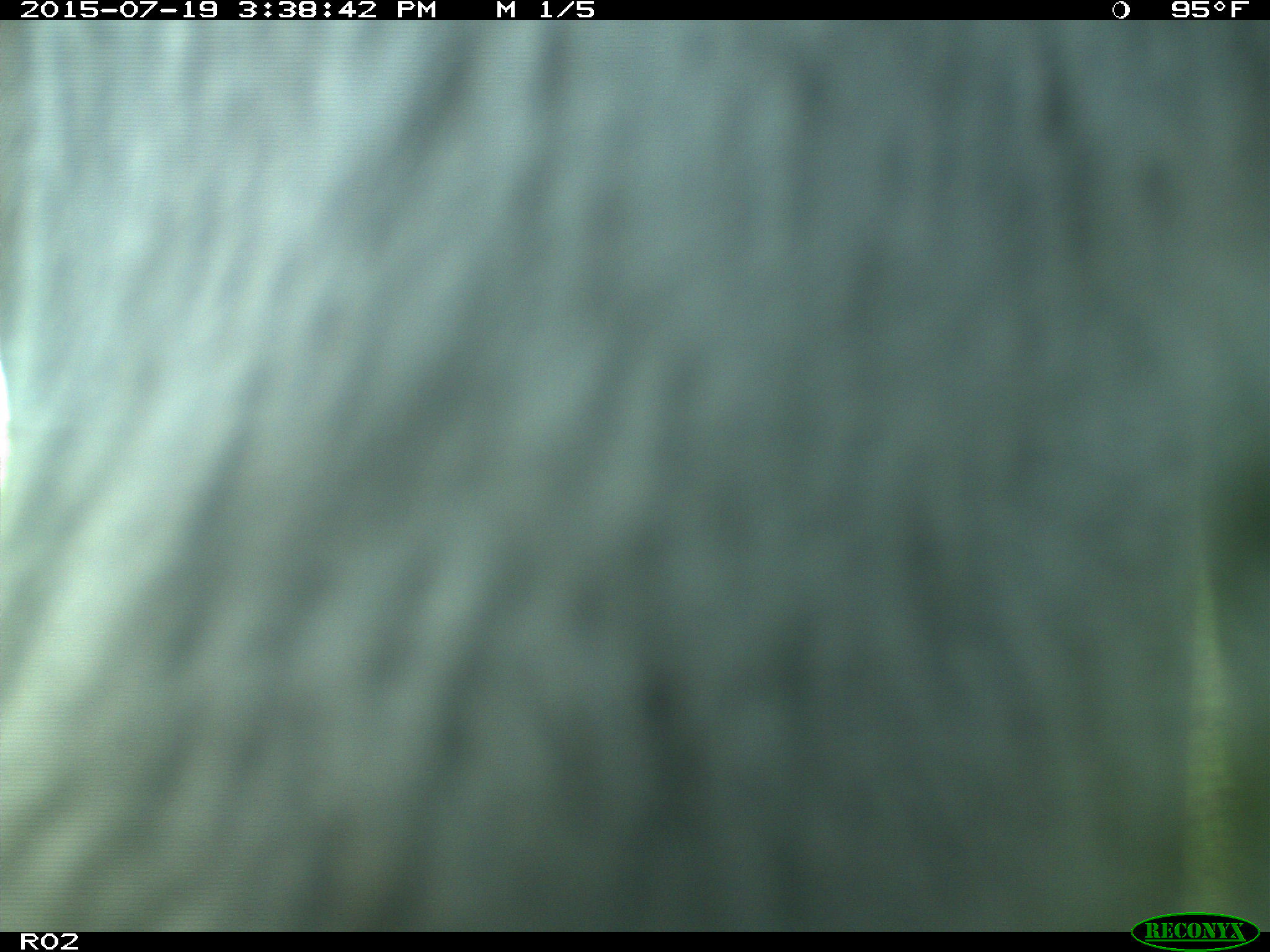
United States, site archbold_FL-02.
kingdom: Animalia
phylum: Chordata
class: Mammalia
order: Artiodactyla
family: Bovidae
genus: Bos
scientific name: Bos taurus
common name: domestic cow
Bos taurus (domestic cow).